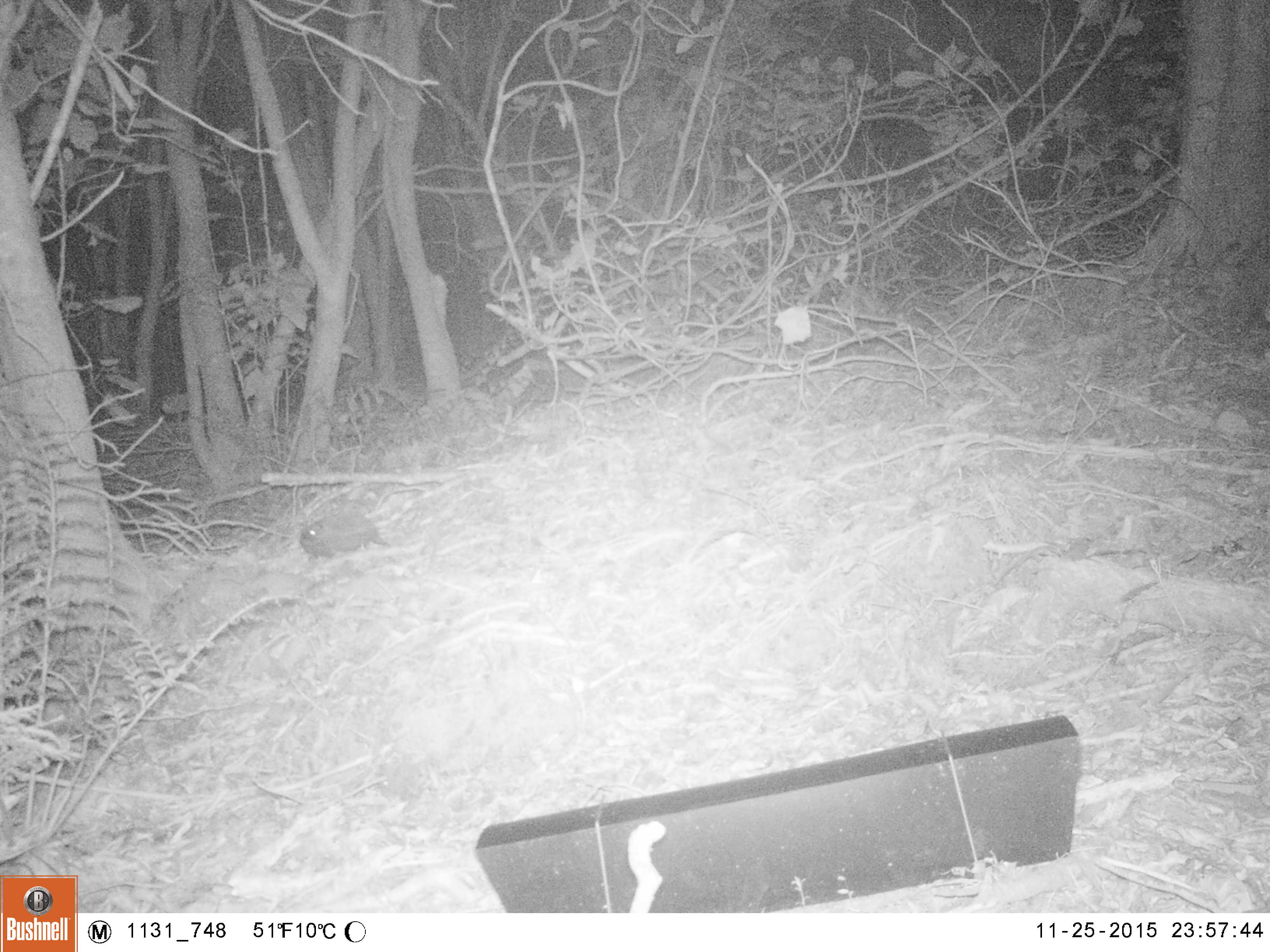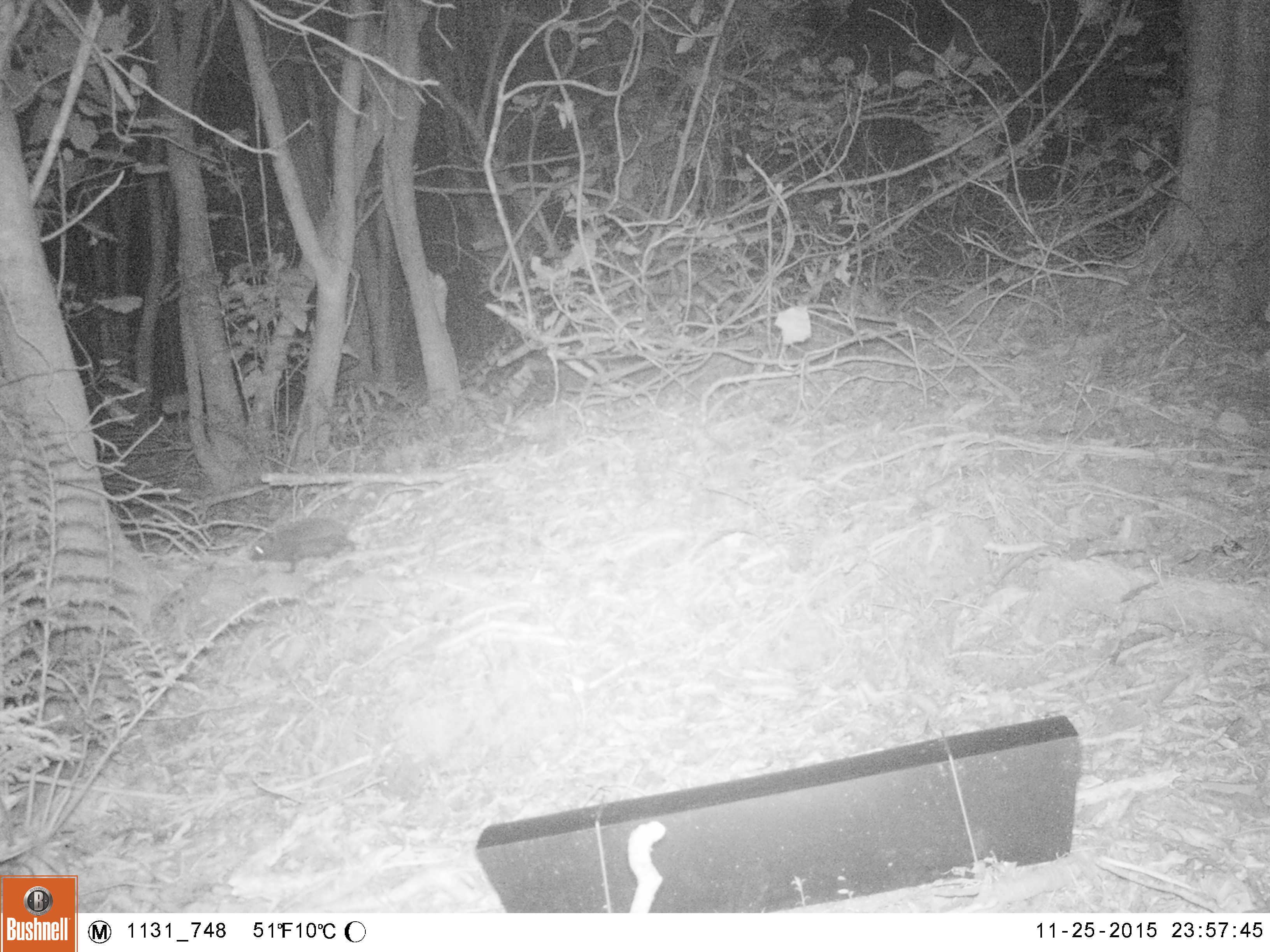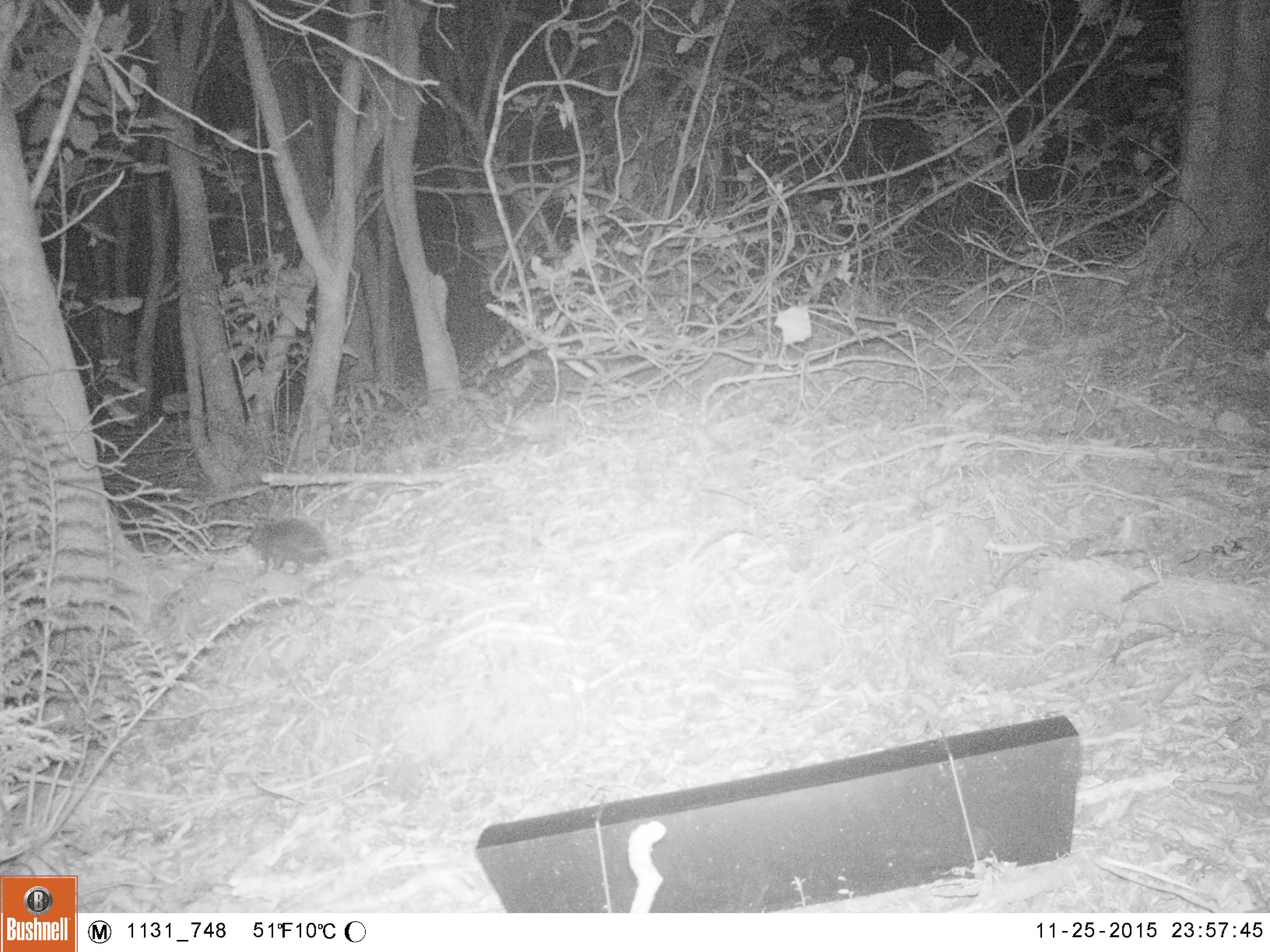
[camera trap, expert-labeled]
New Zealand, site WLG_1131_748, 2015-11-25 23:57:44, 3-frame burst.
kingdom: Animalia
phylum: Chordata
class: Mammalia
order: Eulipotyphla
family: Erinaceidae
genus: Erinaceus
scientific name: Erinaceus europaeus europaeus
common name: european hedgehog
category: hedgehog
Hedgehog (european hedgehog) (Erinaceus europaeus europaeus).